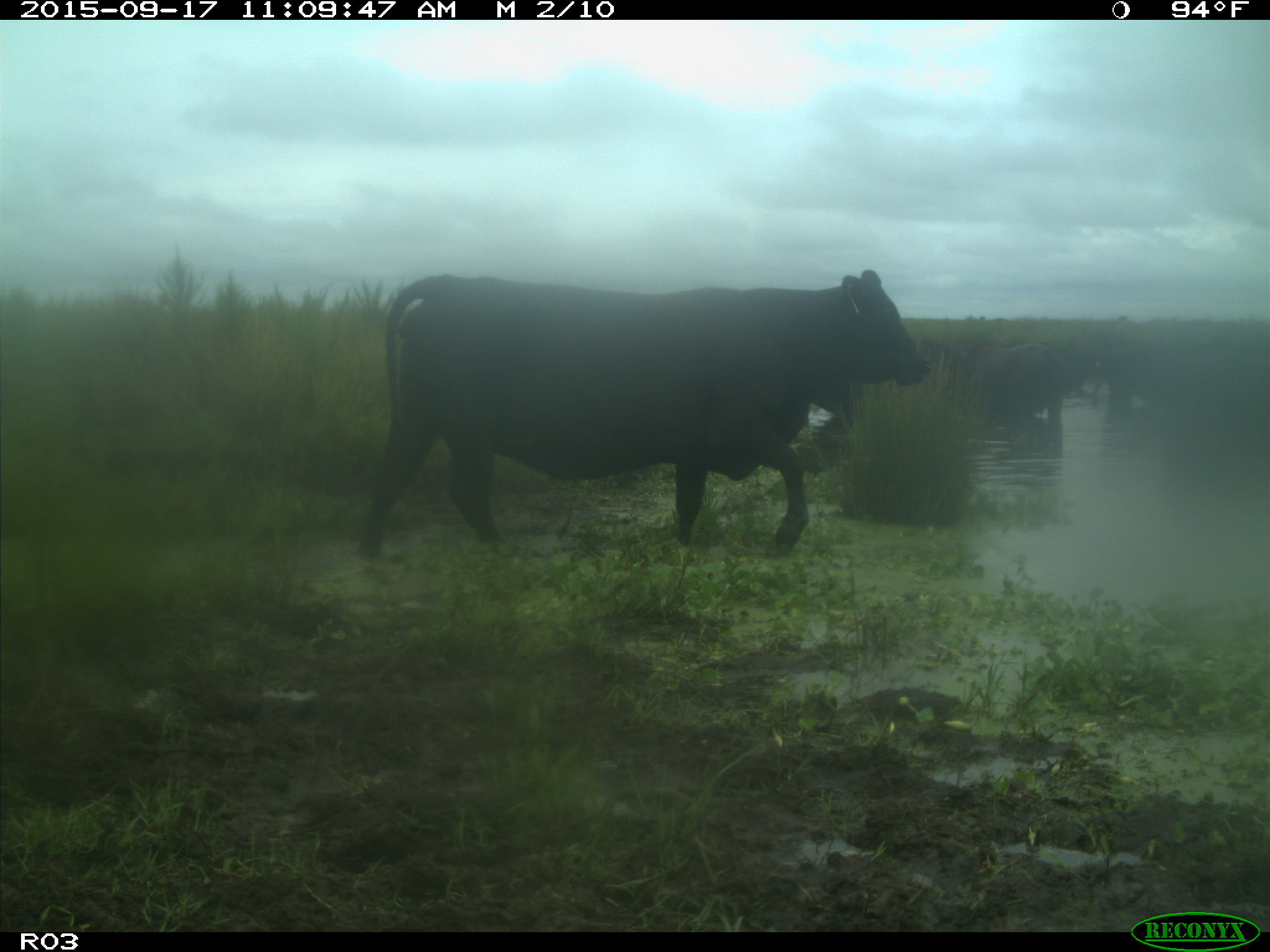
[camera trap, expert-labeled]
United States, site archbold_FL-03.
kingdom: Animalia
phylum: Chordata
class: Mammalia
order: Artiodactyla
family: Bovidae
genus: Bos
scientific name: Bos taurus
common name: domestic cow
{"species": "Bos taurus (domestic cow)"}